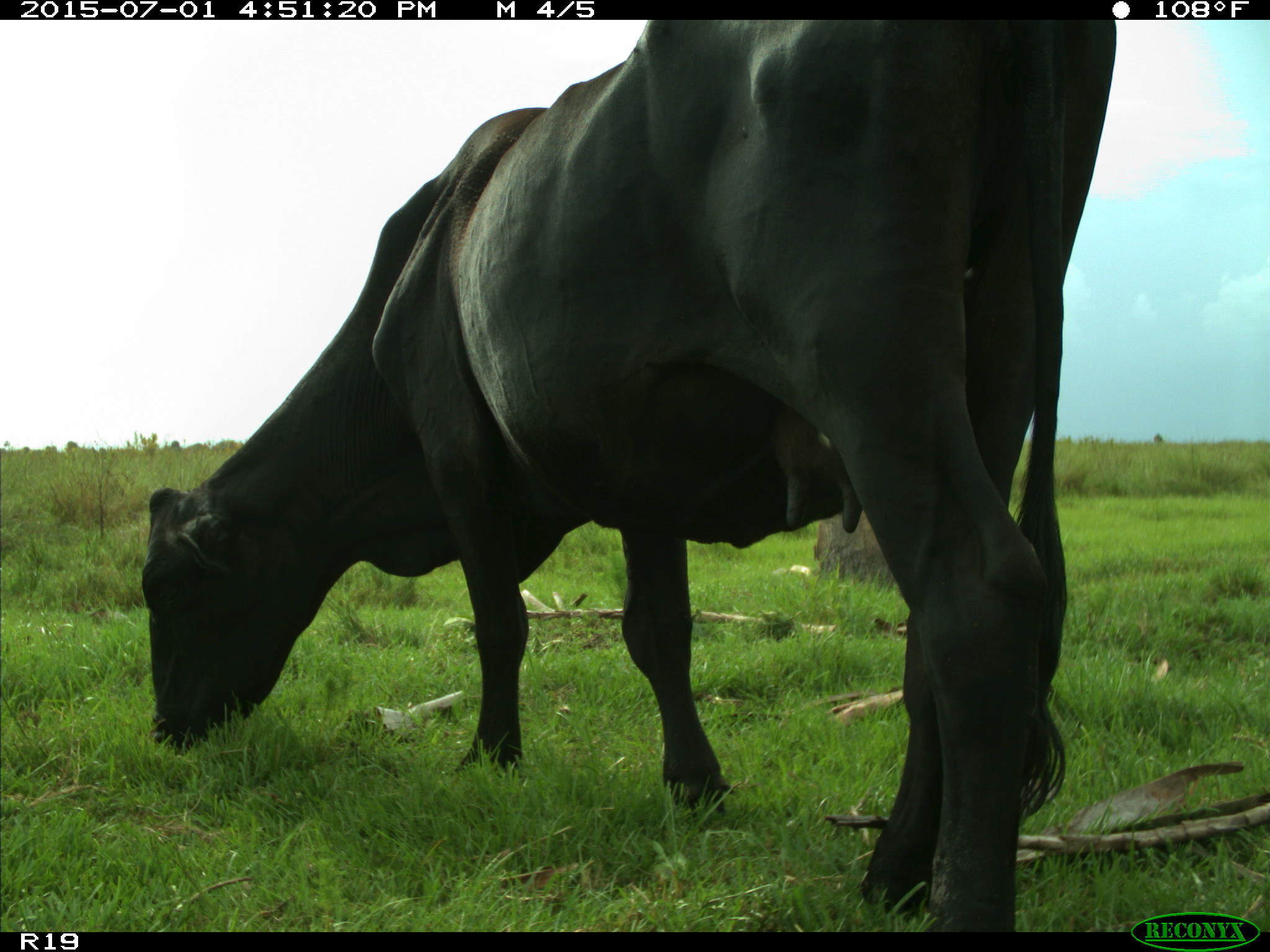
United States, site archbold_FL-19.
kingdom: Animalia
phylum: Chordata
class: Mammalia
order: Artiodactyla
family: Bovidae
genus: Bos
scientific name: Bos taurus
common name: domestic cow